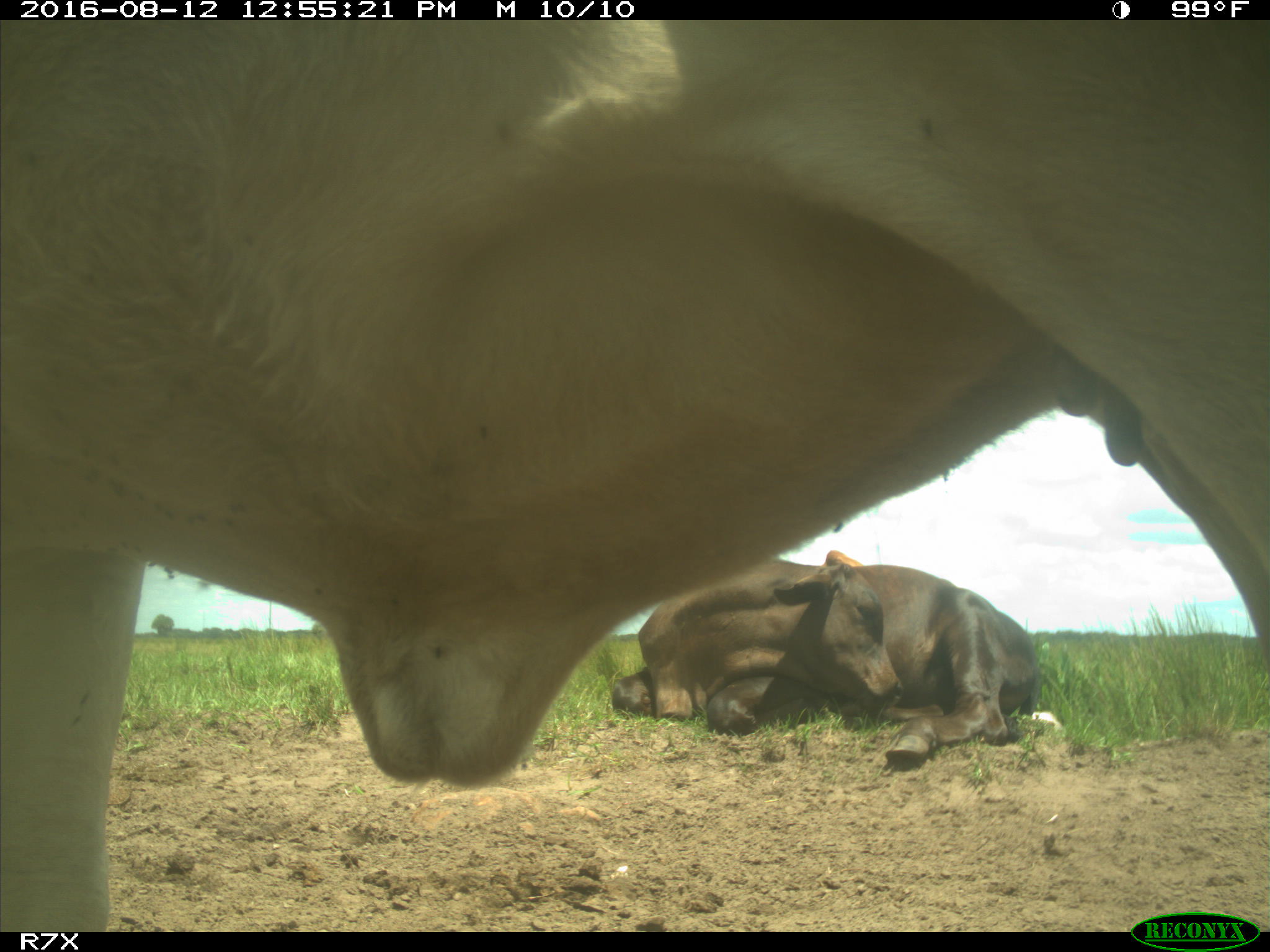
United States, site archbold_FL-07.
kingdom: Animalia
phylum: Chordata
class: Mammalia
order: Artiodactyla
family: Bovidae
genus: Bos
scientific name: Bos taurus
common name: domestic cow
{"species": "Bos taurus (domestic cow)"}